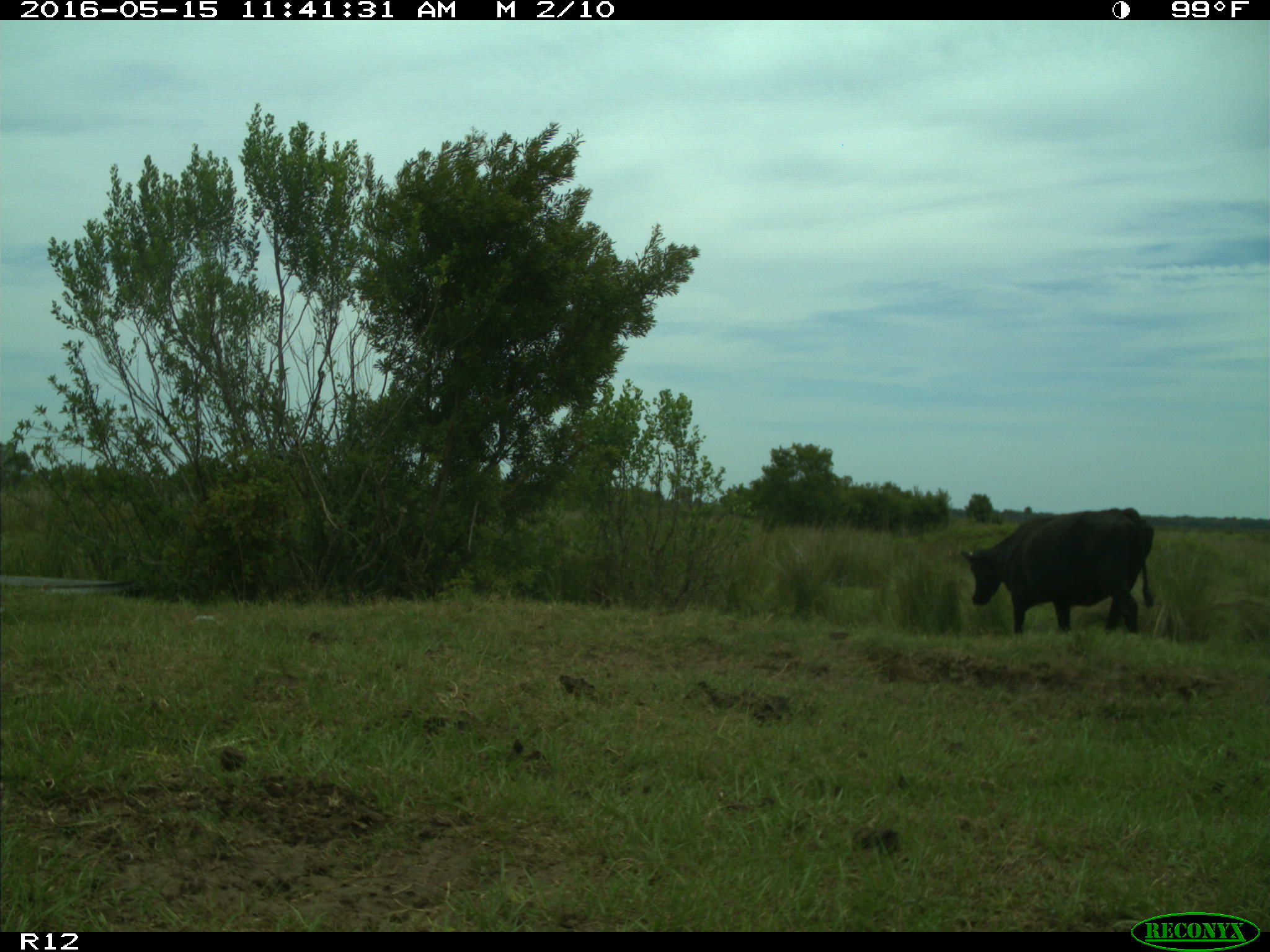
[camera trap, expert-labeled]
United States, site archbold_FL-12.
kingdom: Animalia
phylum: Chordata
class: Mammalia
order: Artiodactyla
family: Bovidae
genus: Bos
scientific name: Bos taurus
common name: domestic cow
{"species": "Bos taurus (domestic cow)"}